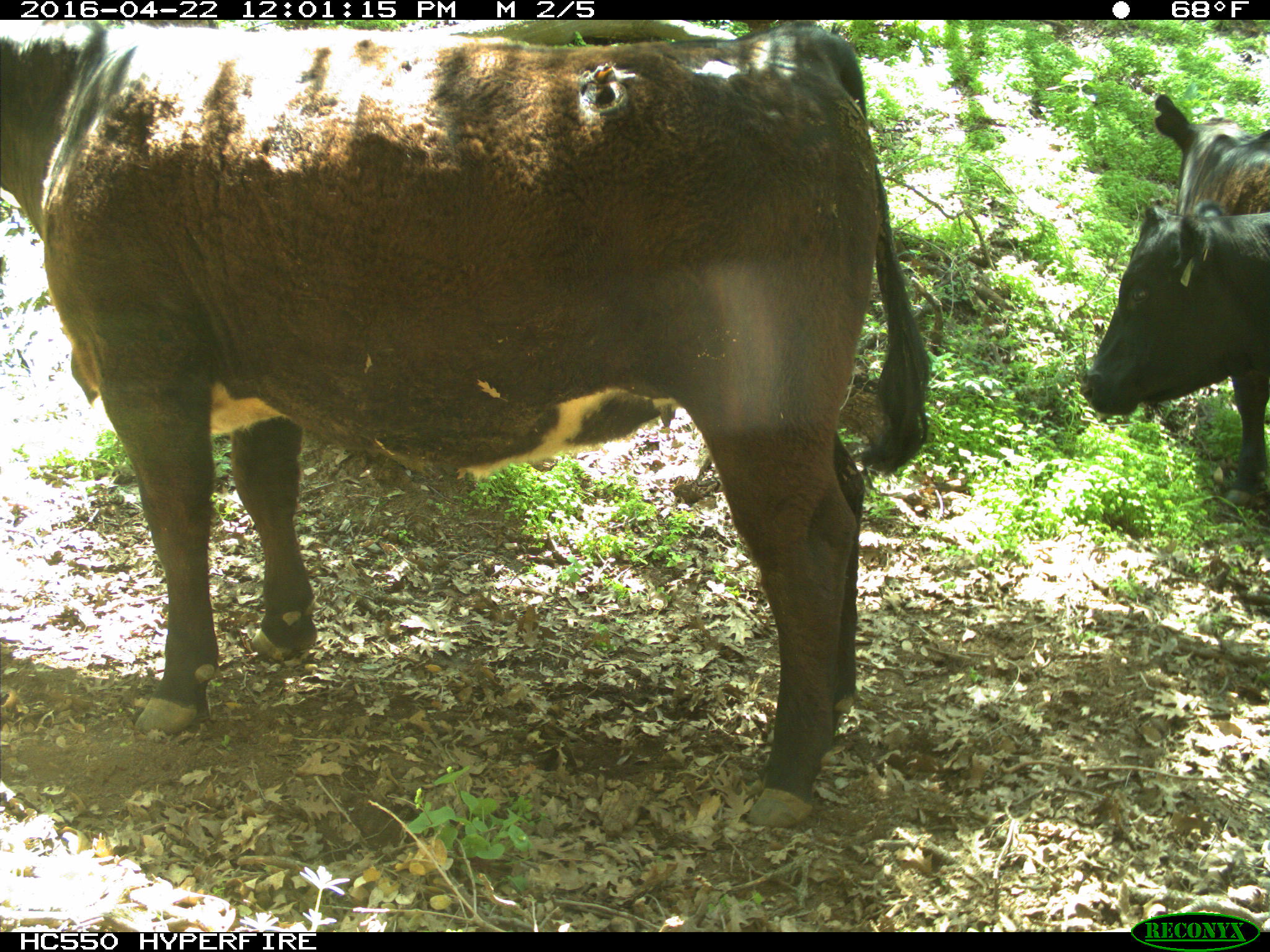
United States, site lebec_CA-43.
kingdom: Animalia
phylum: Chordata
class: Mammalia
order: Artiodactyla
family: Bovidae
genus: Bos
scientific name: Bos taurus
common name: domestic cow